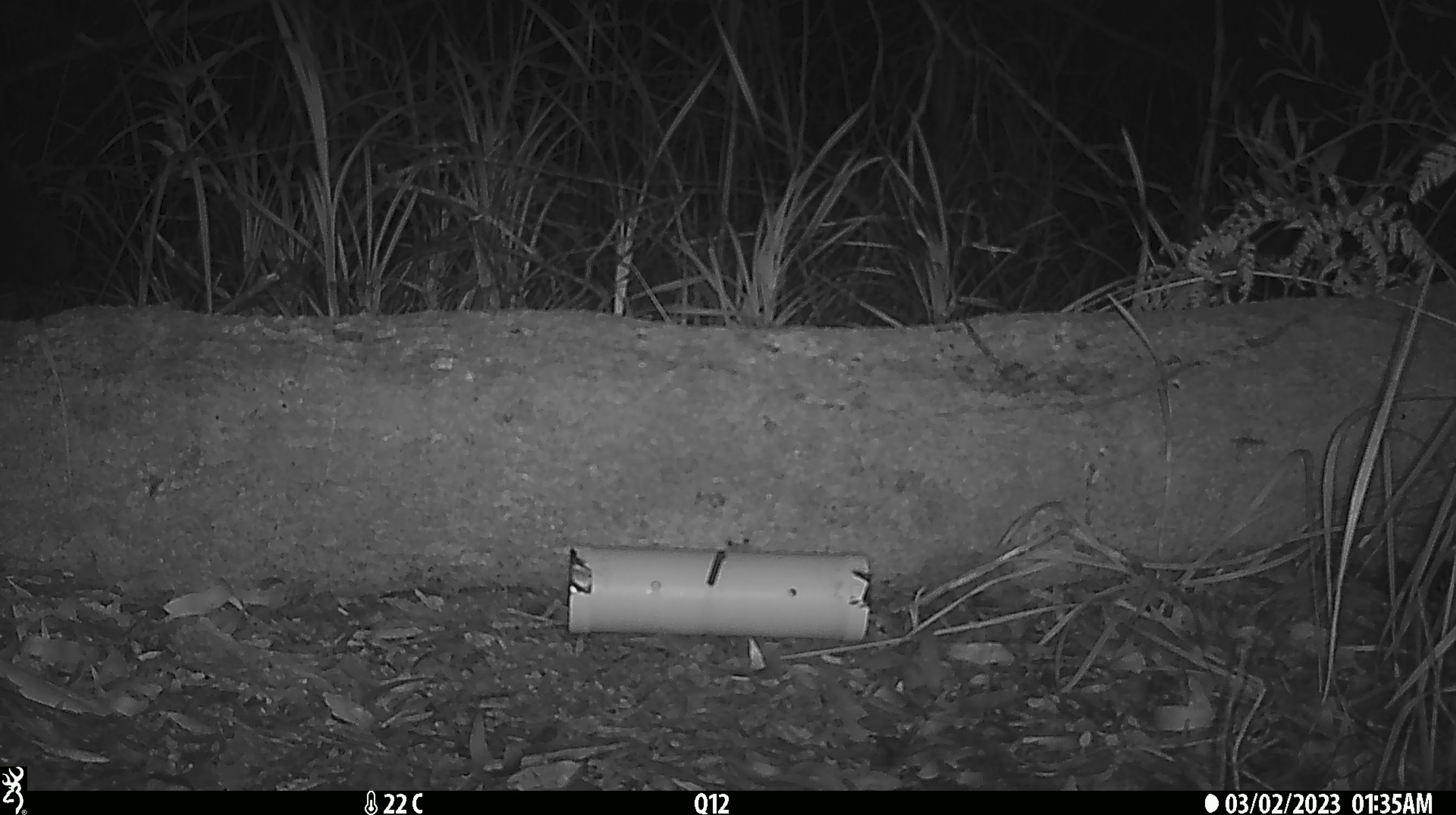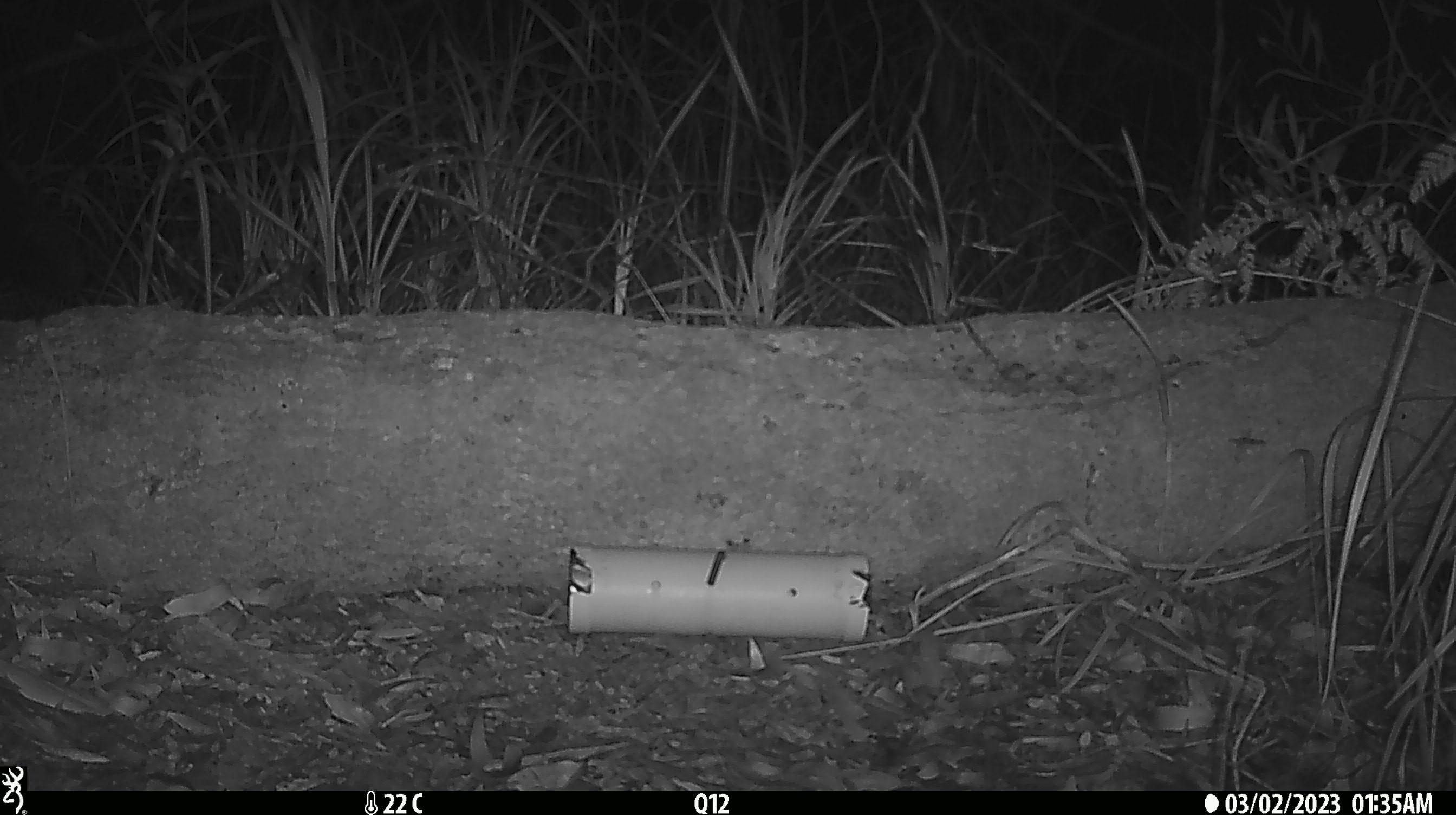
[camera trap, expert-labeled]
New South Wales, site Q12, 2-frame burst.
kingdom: Animalia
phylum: Chordata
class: Mammalia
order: Diprotodontia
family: Phalangeridae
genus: Trichosurus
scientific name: Trichosurus vulpecula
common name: common brushtail possum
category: possum